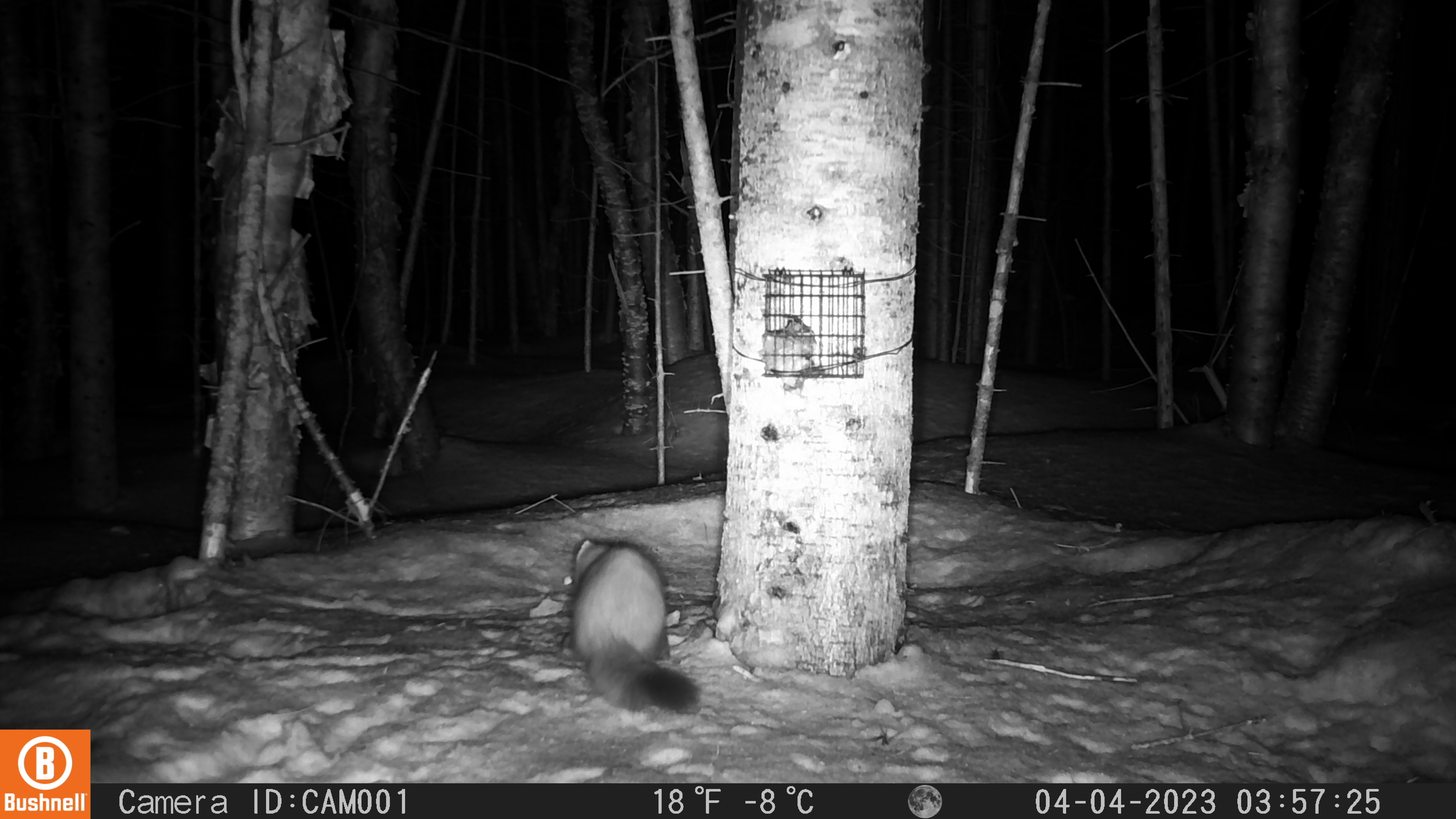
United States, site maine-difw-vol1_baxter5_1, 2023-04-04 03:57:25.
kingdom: Animalia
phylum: Chordata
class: Mammalia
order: Carnivora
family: Mustelidae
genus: Martes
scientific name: Martes americana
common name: american marten